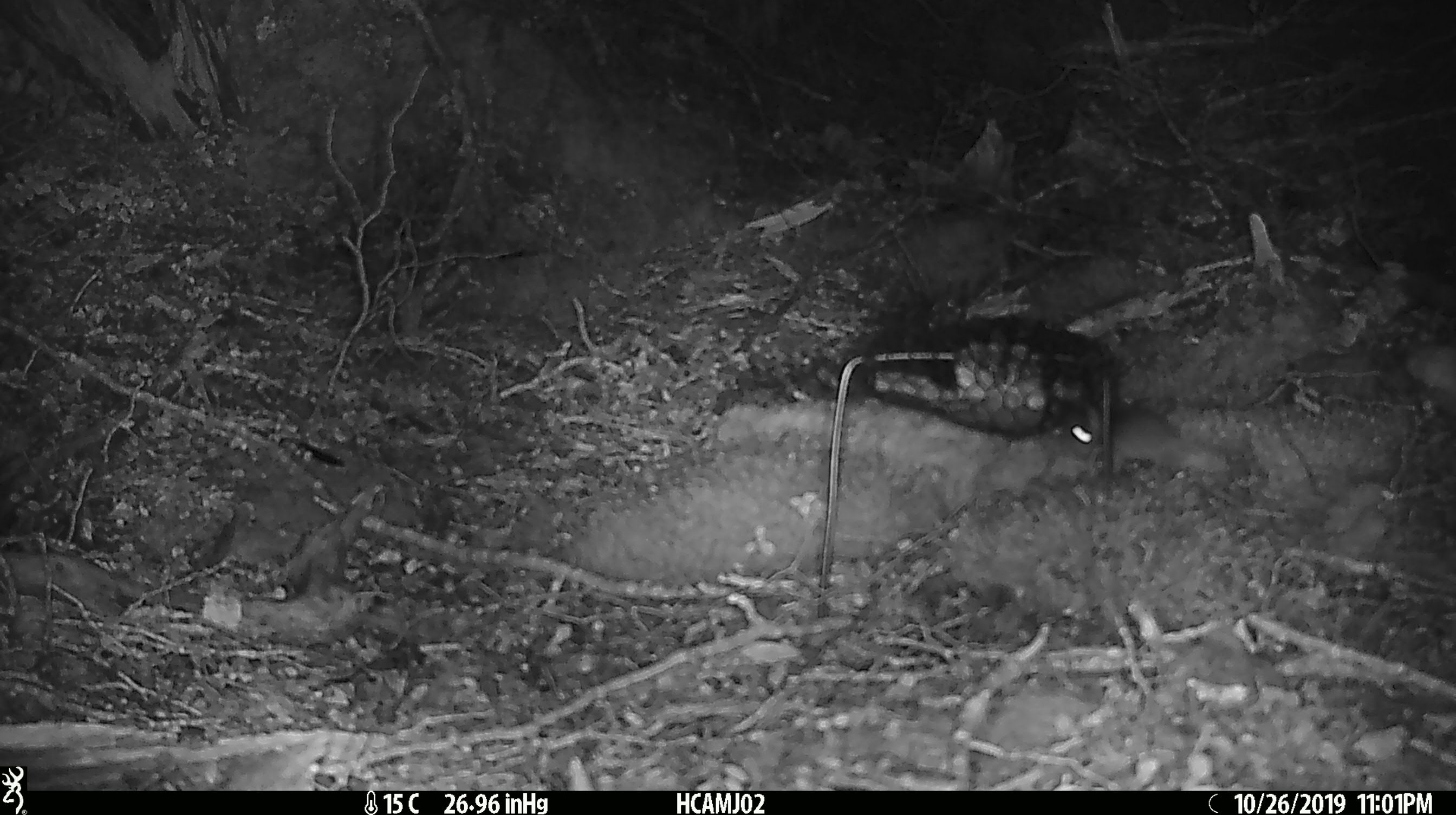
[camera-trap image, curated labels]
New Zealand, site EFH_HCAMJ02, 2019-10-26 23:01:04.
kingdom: Animalia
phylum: Chordata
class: Mammalia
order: Rodentia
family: Muridae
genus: Mus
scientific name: Mus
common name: mouse